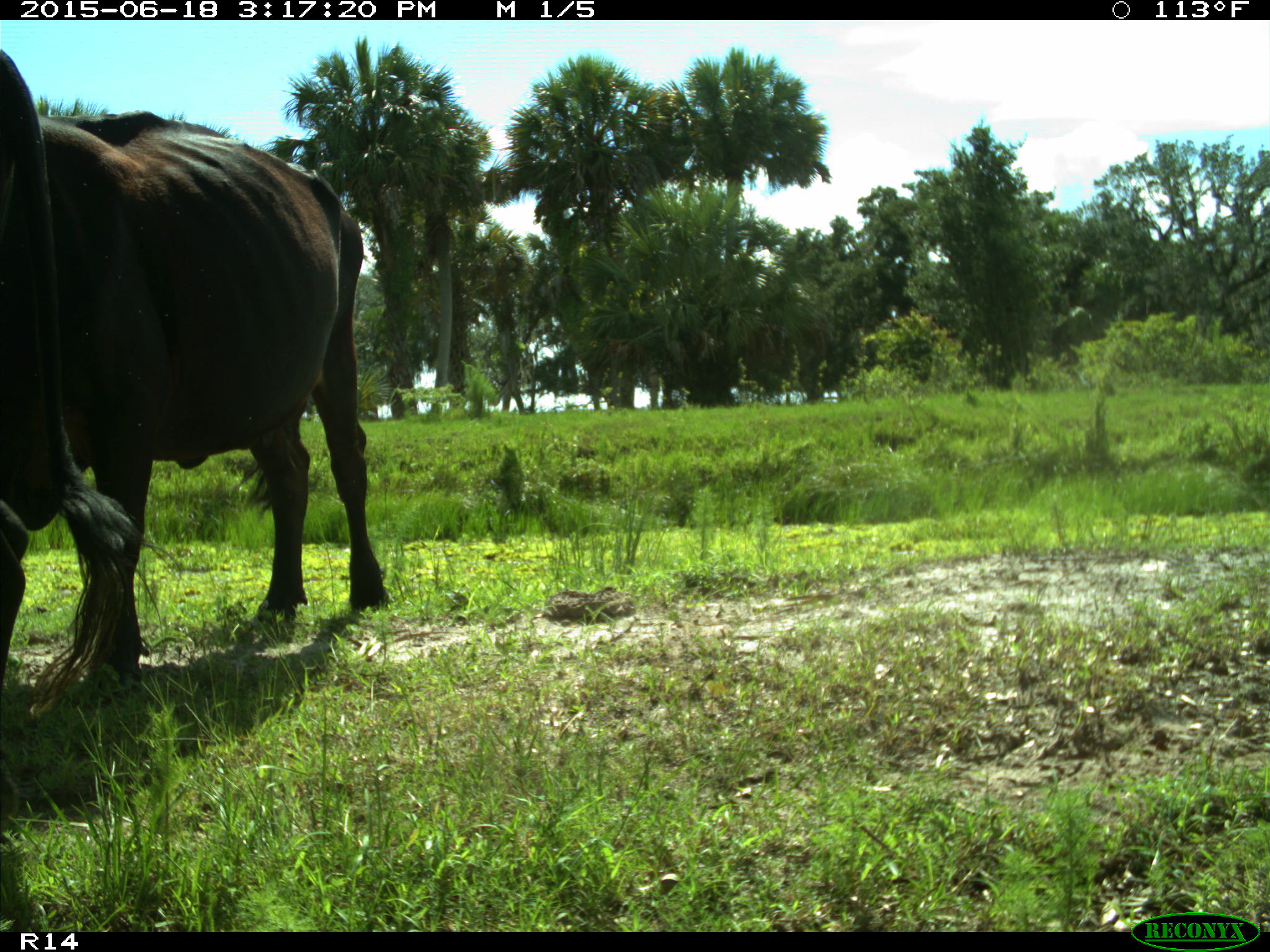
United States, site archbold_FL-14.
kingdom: Animalia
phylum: Chordata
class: Mammalia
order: Artiodactyla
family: Bovidae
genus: Bos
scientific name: Bos taurus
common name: domestic cow